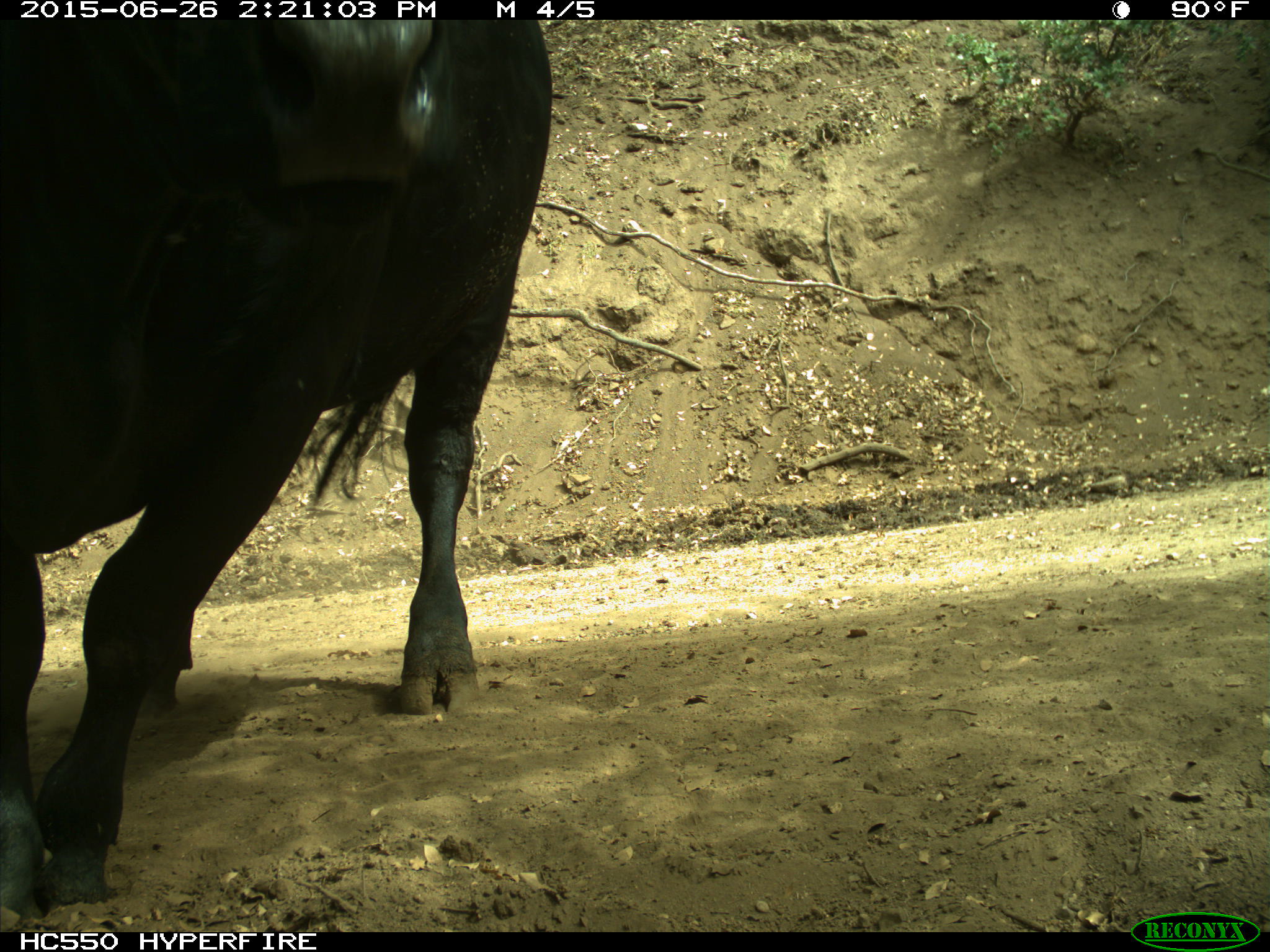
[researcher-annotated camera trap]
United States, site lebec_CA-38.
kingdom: Animalia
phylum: Chordata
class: Mammalia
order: Artiodactyla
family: Bovidae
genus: Bos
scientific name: Bos taurus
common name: domestic cow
Bos taurus (domestic cow).